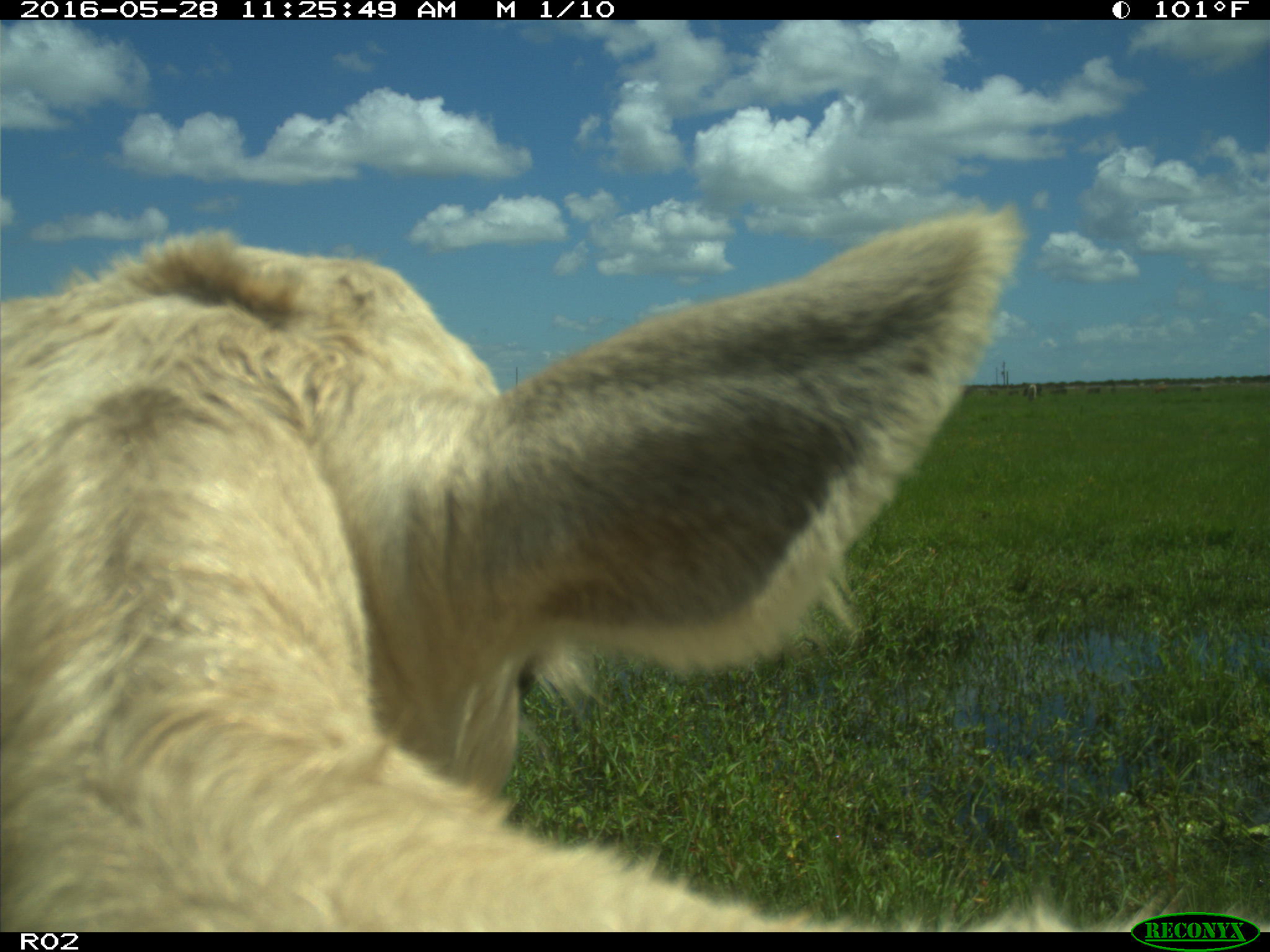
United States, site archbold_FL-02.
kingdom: Animalia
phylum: Chordata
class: Mammalia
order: Artiodactyla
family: Bovidae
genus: Bos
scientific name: Bos taurus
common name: domestic cow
Bos taurus (domestic cow).